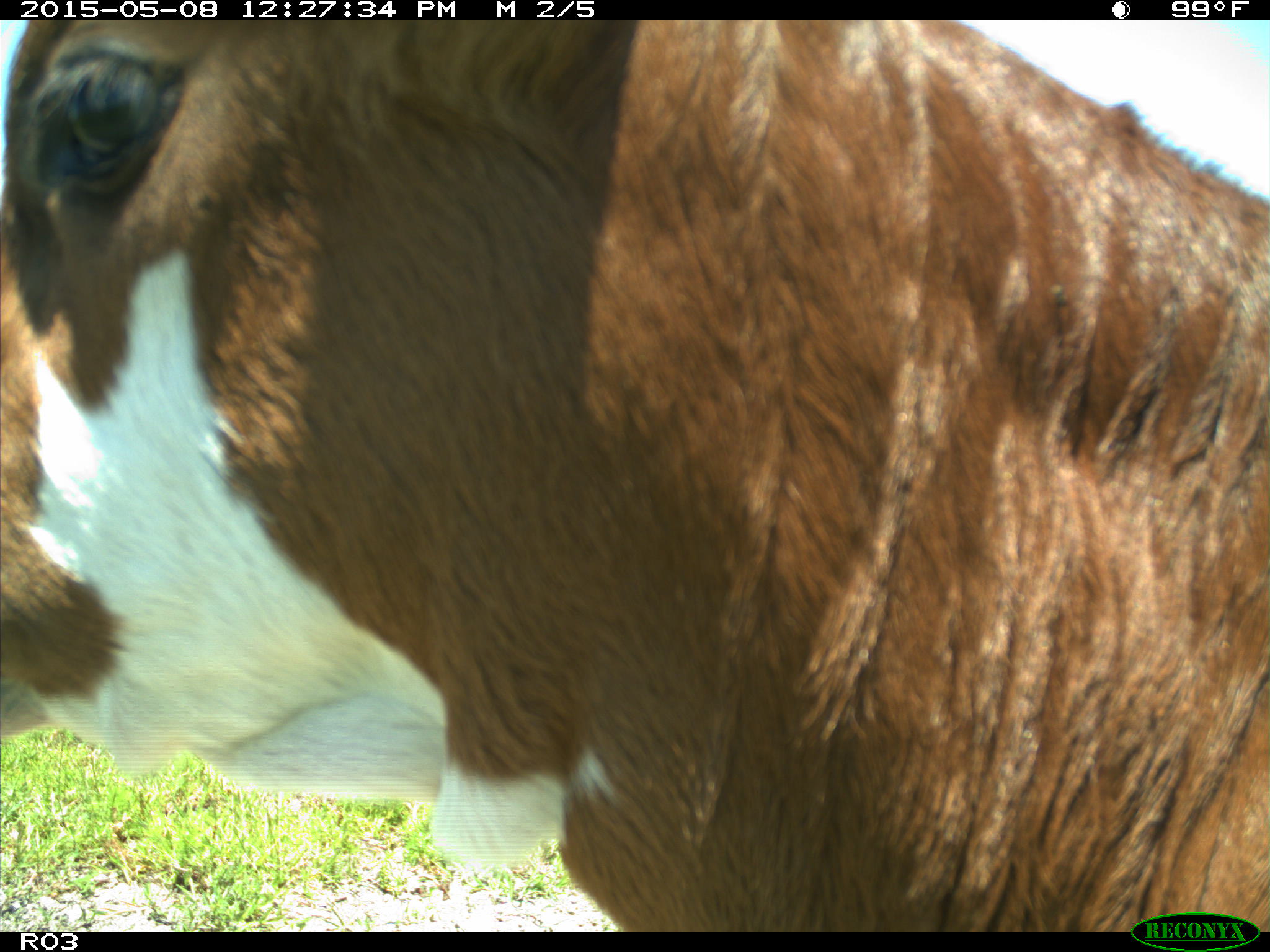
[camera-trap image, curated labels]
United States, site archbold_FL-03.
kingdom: Animalia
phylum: Chordata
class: Mammalia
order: Artiodactyla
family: Bovidae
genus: Bos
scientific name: Bos taurus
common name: domestic cow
Bos taurus (domestic cow).